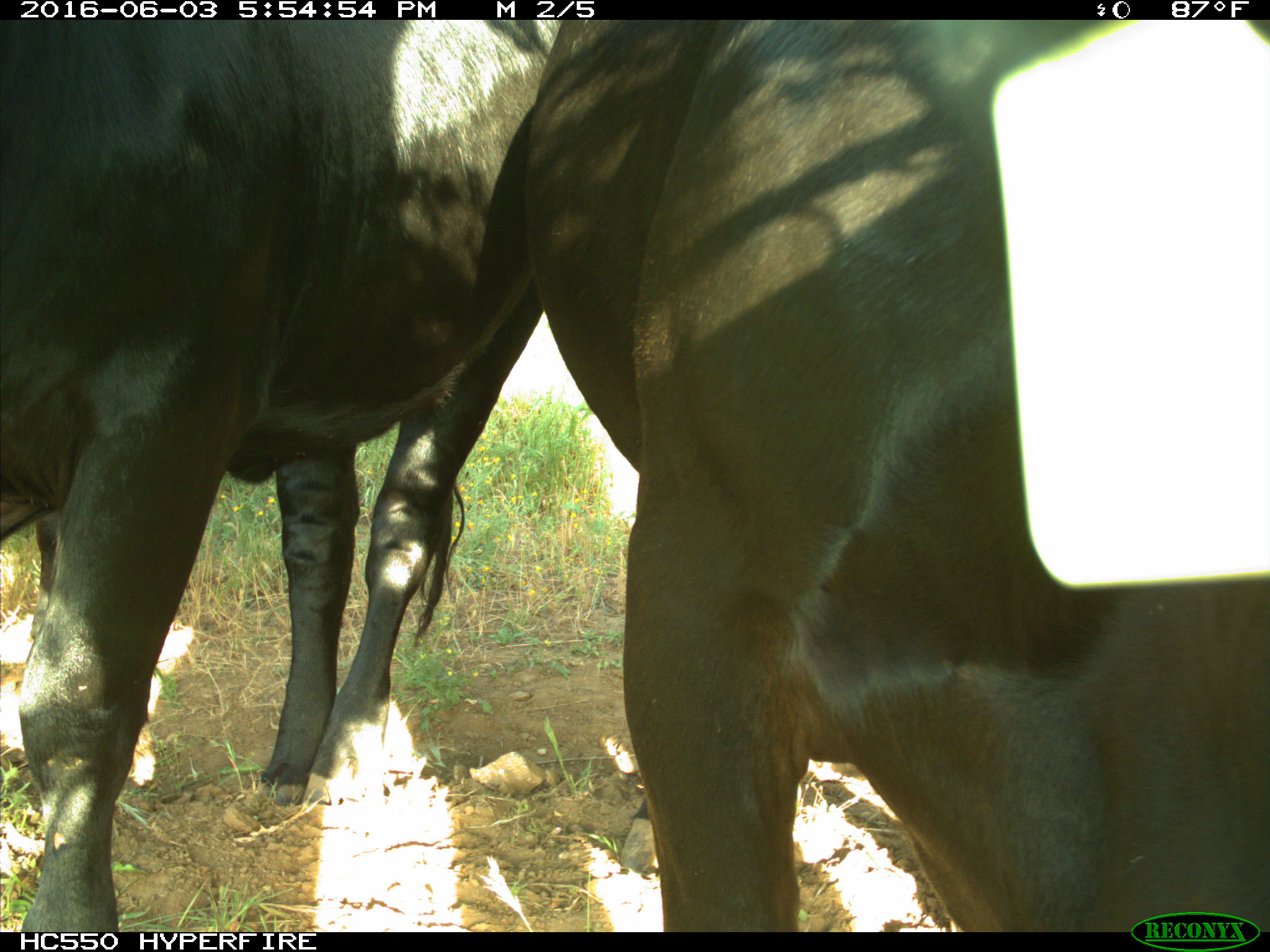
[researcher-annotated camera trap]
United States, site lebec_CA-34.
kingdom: Animalia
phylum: Chordata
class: Mammalia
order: Artiodactyla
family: Bovidae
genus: Bos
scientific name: Bos taurus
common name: domestic cow